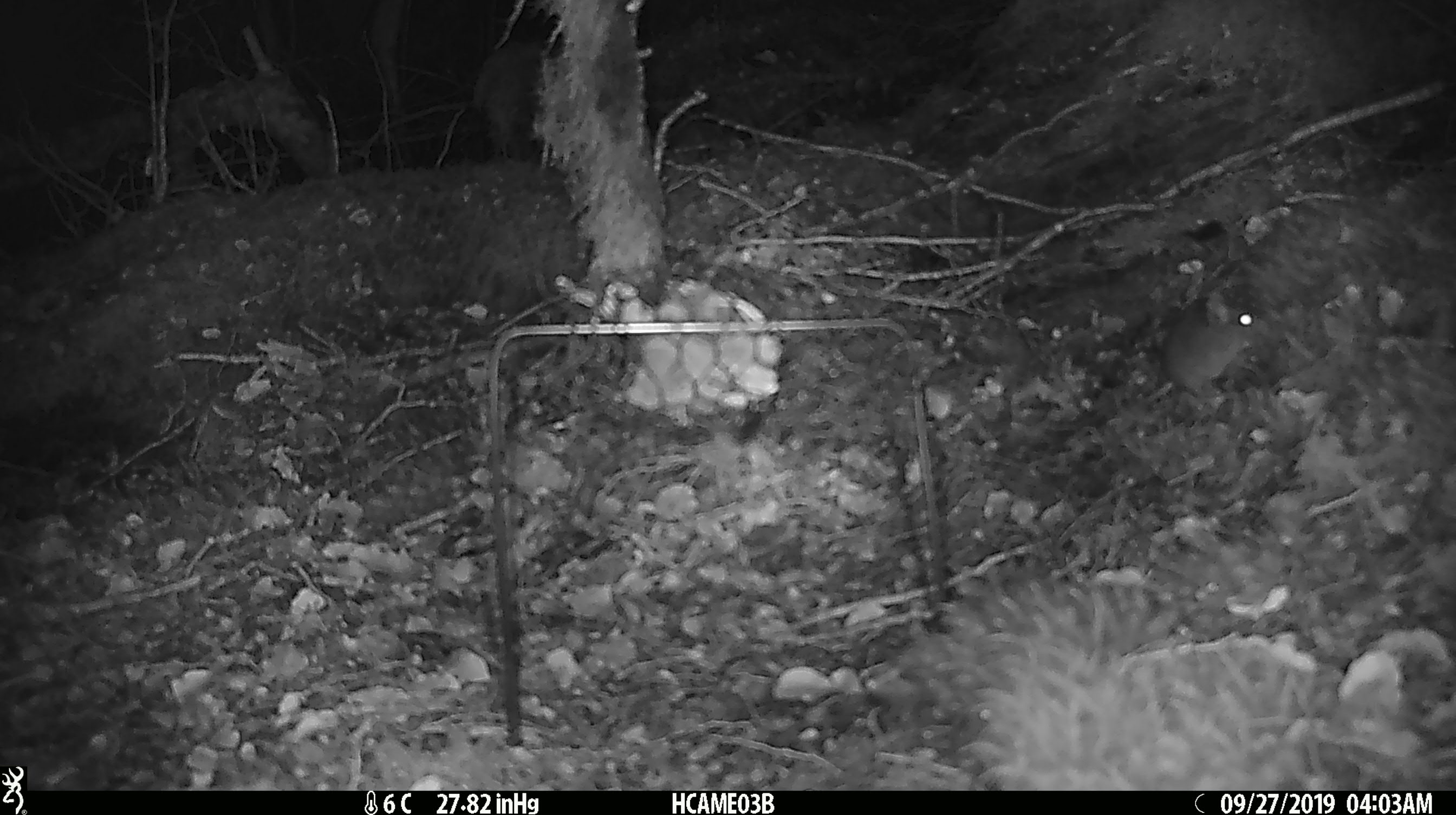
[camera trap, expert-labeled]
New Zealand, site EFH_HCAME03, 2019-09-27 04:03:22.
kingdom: Animalia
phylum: Chordata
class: Mammalia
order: Rodentia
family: Muridae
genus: Mus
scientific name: Mus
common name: mouse